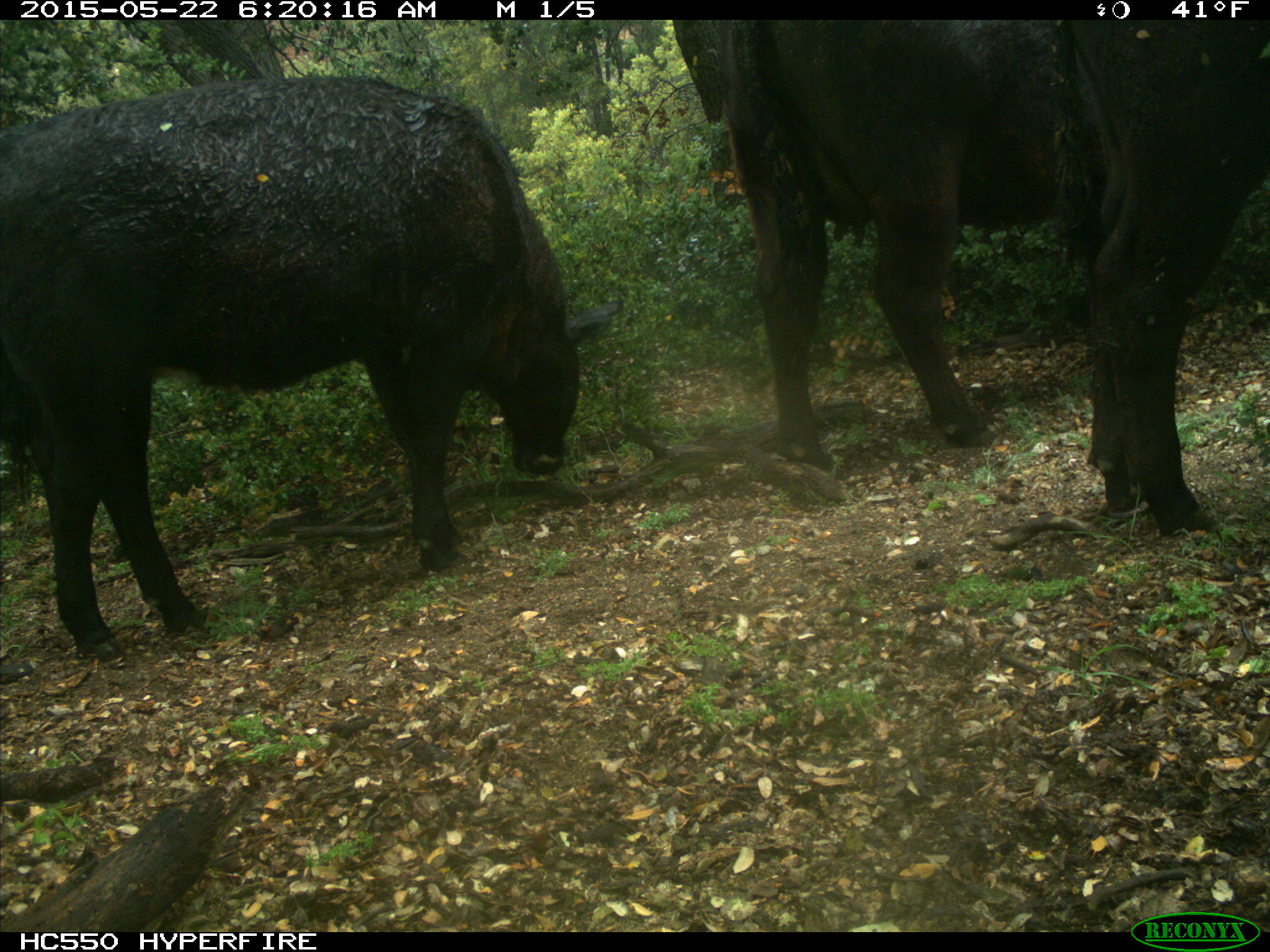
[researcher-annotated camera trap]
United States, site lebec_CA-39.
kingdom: Animalia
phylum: Chordata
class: Mammalia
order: Artiodactyla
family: Bovidae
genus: Bos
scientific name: Bos taurus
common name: domestic cow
Bos taurus (domestic cow).